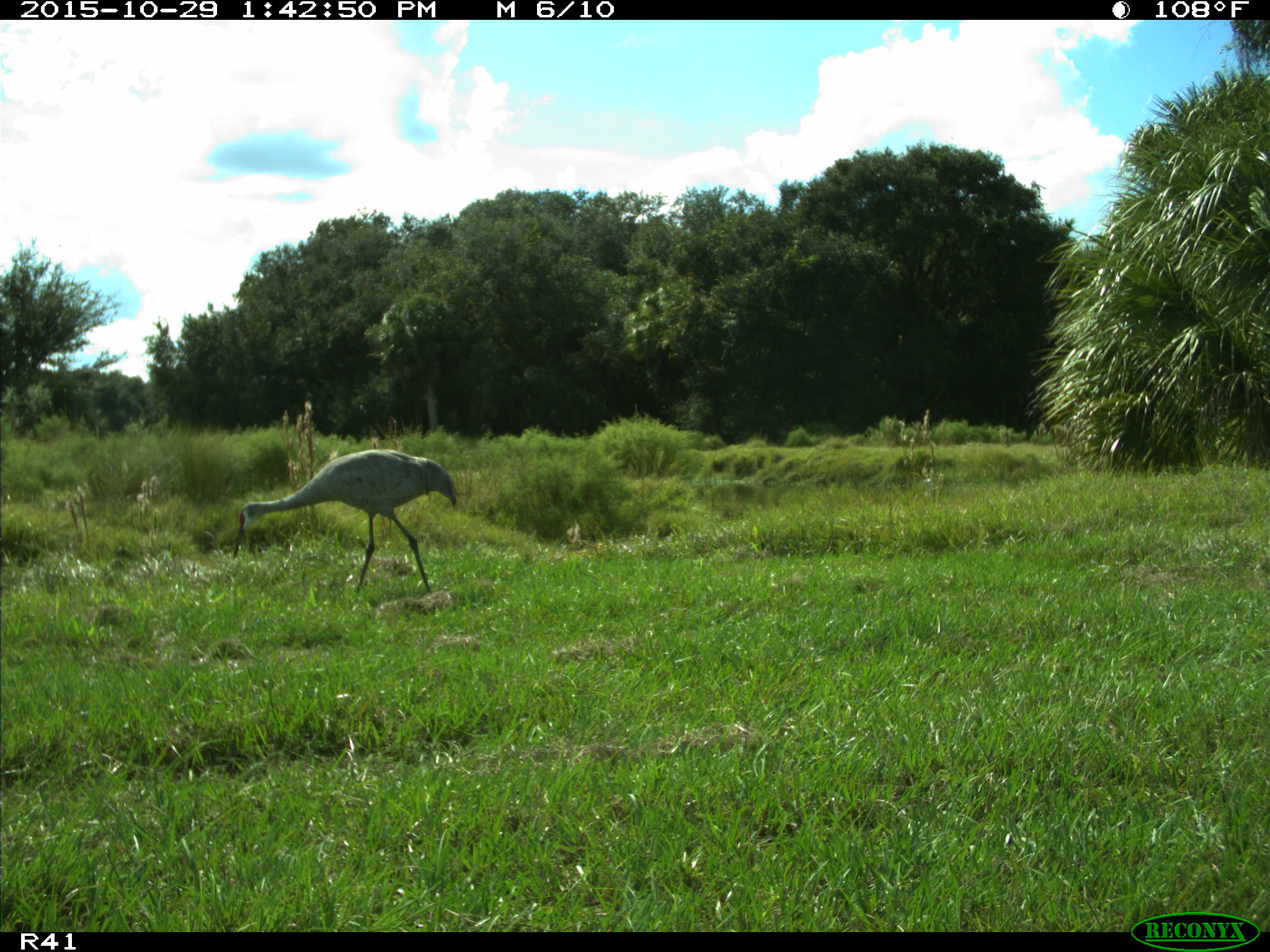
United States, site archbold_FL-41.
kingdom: Animalia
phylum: Chordata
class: Aves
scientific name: Aves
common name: birds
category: unidentified bird